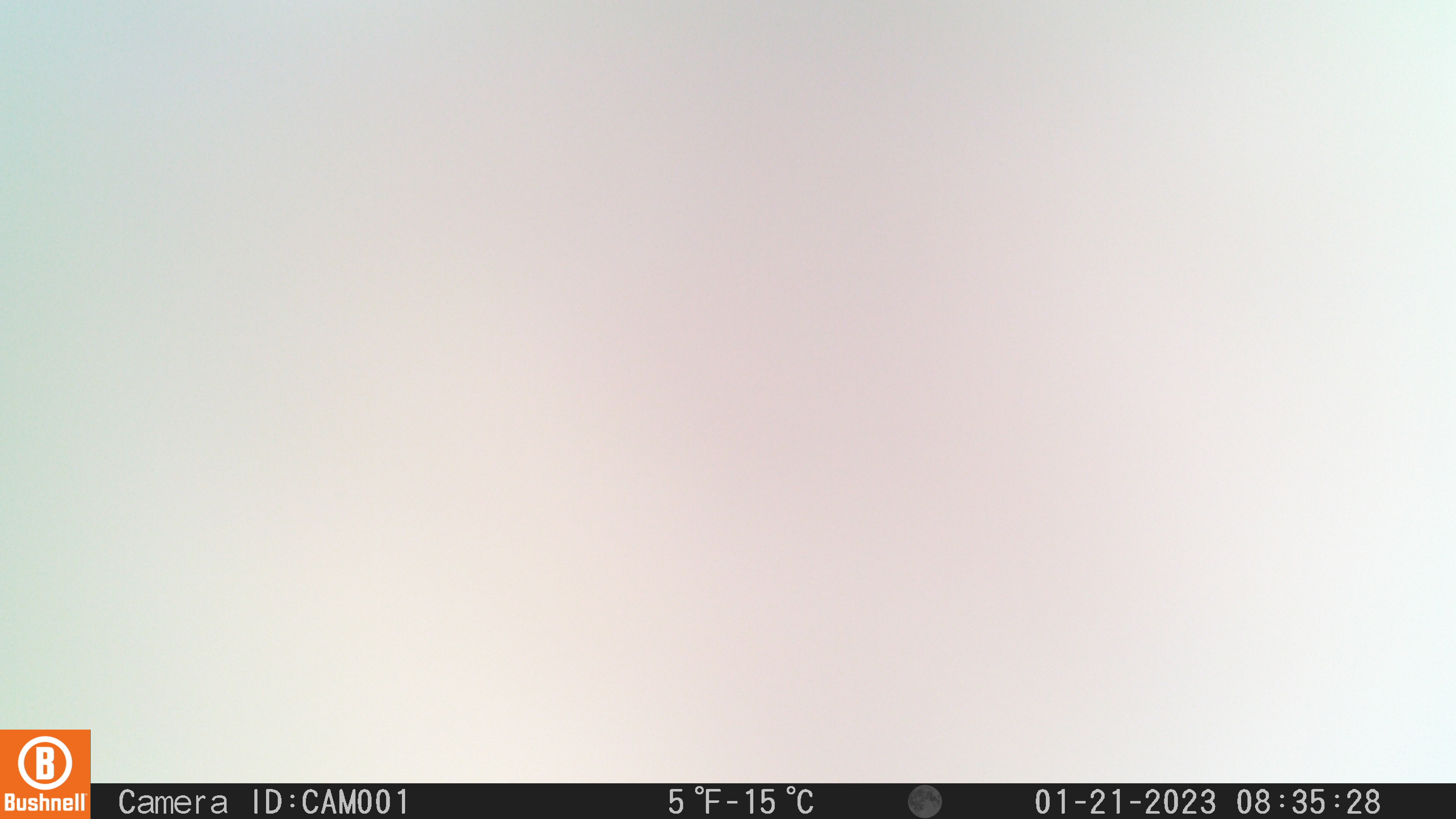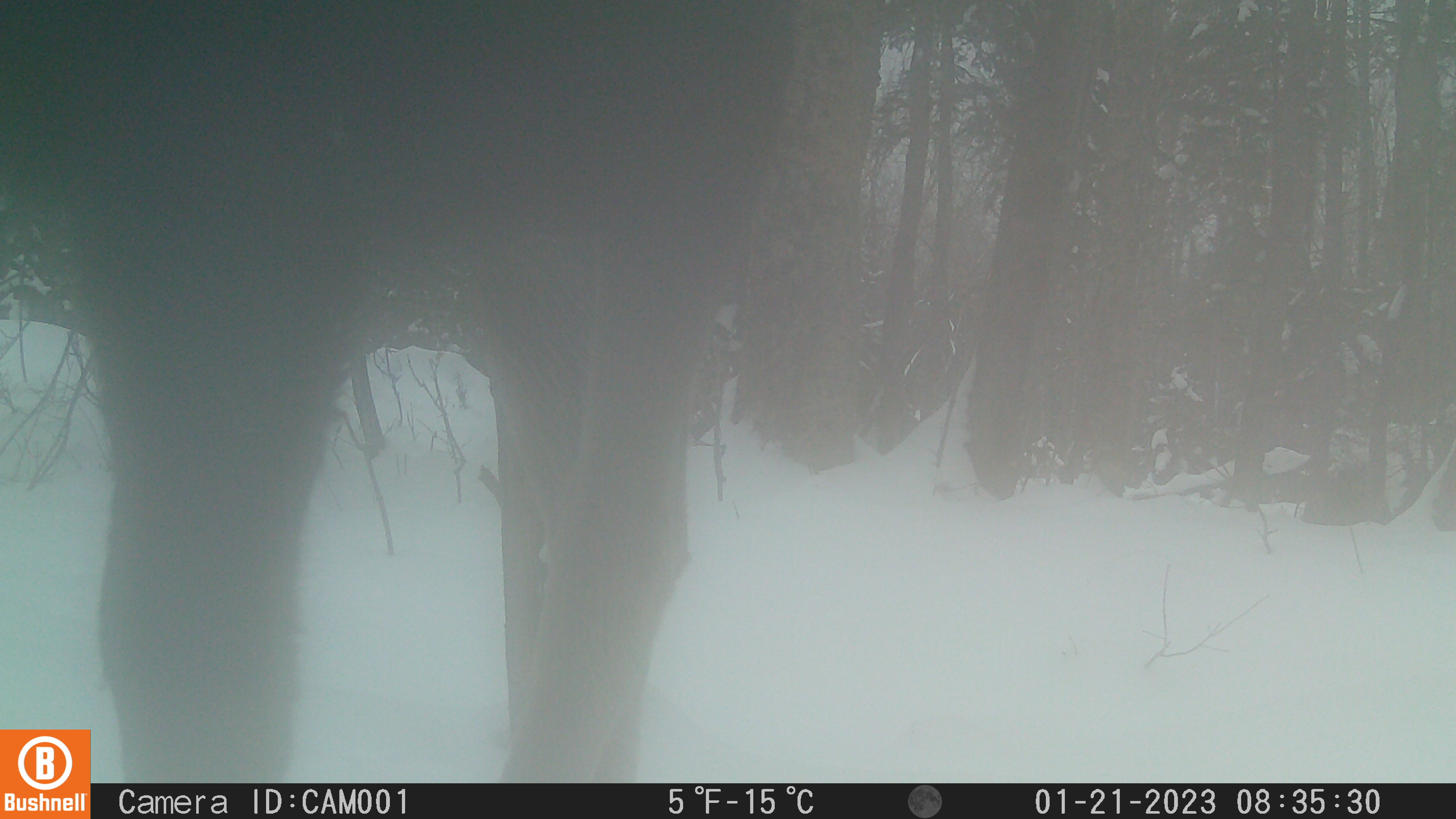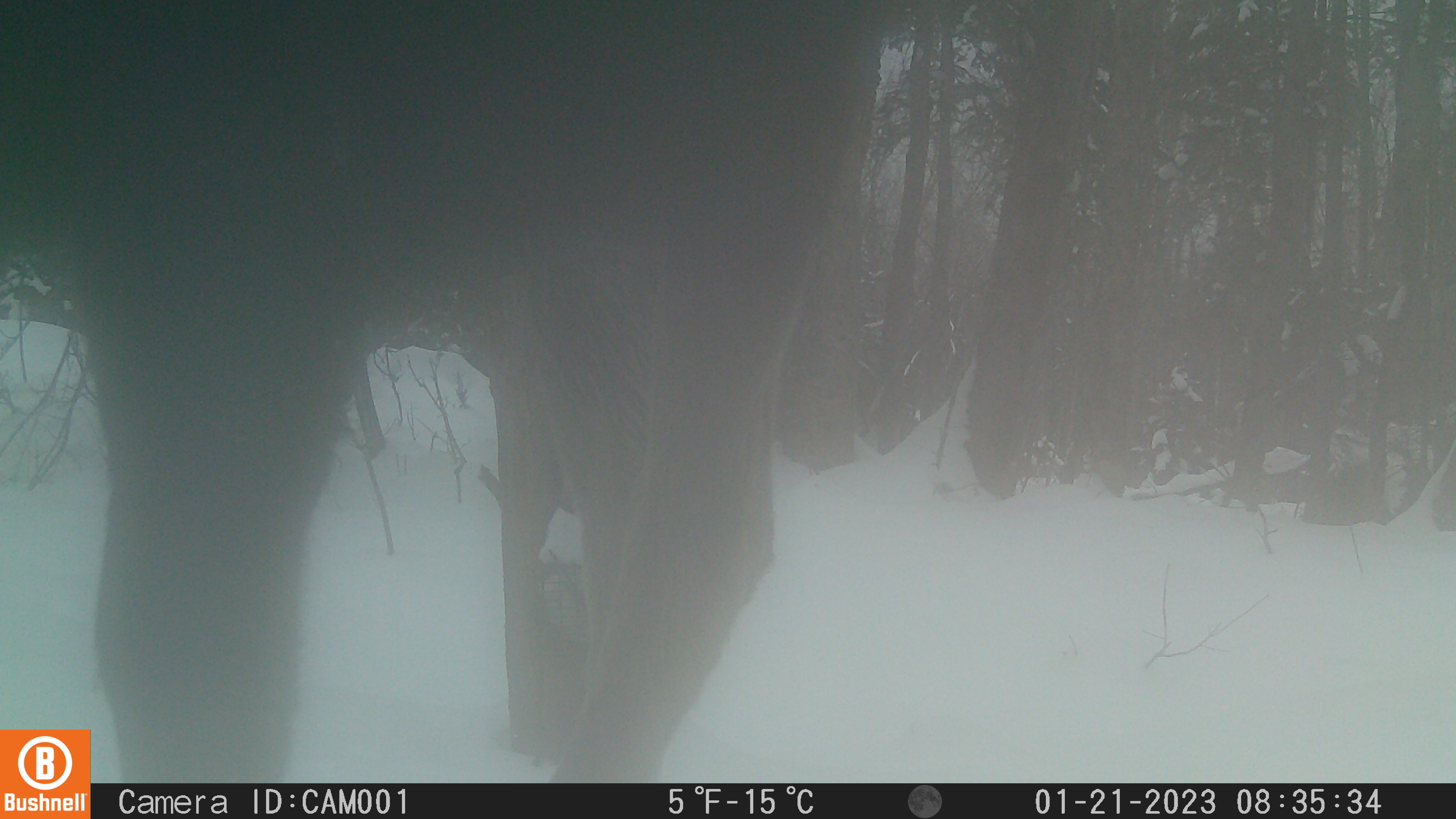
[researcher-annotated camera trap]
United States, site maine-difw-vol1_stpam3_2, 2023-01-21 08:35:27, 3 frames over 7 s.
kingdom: Animalia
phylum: Chordata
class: Mammalia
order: Artiodactyla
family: Cervidae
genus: Alces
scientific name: Alces alces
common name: moose